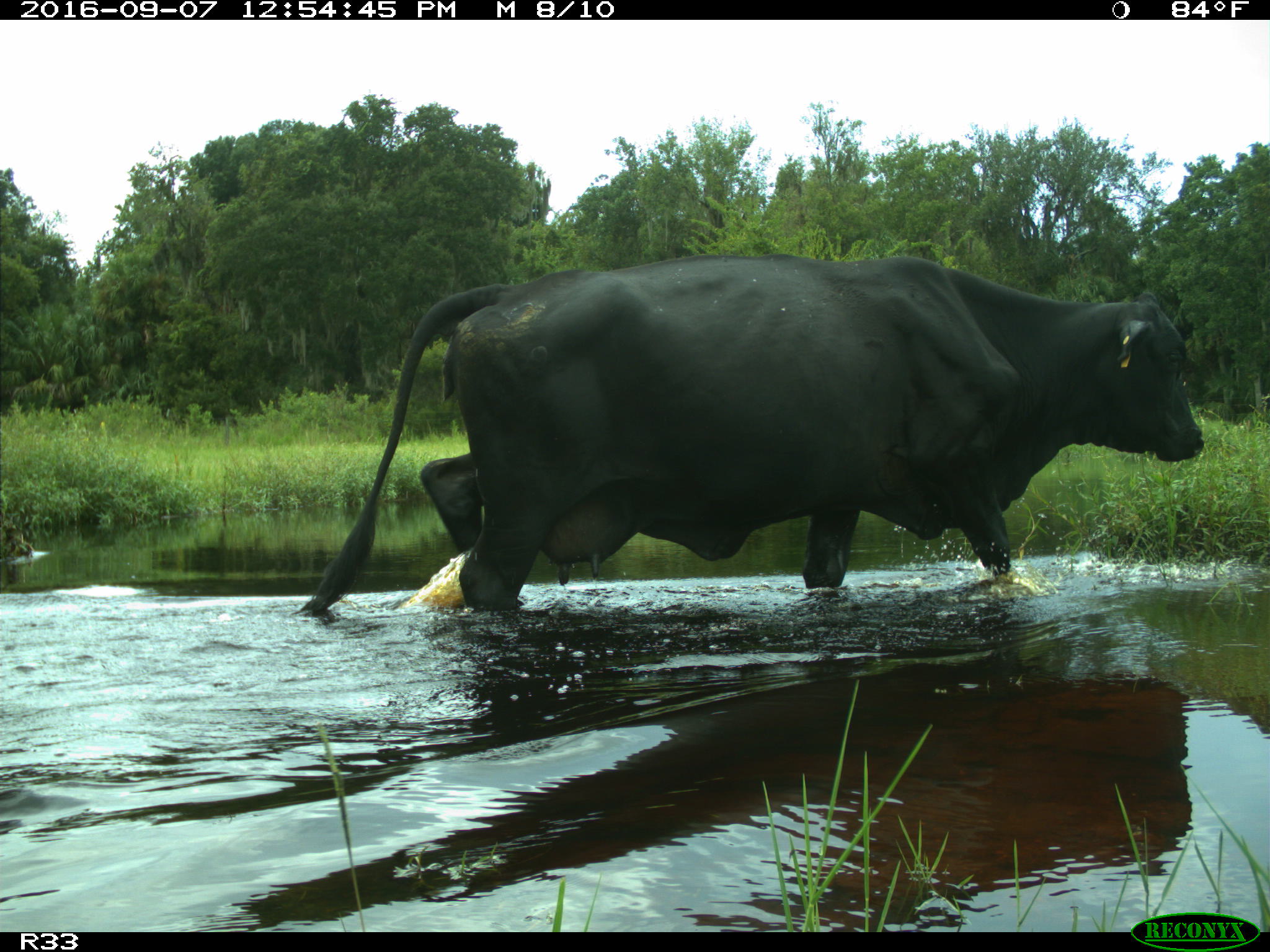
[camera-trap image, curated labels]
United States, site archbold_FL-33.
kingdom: Animalia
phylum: Chordata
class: Mammalia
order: Artiodactyla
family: Bovidae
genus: Bos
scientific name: Bos taurus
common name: domestic cow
Bos taurus (domestic cow).